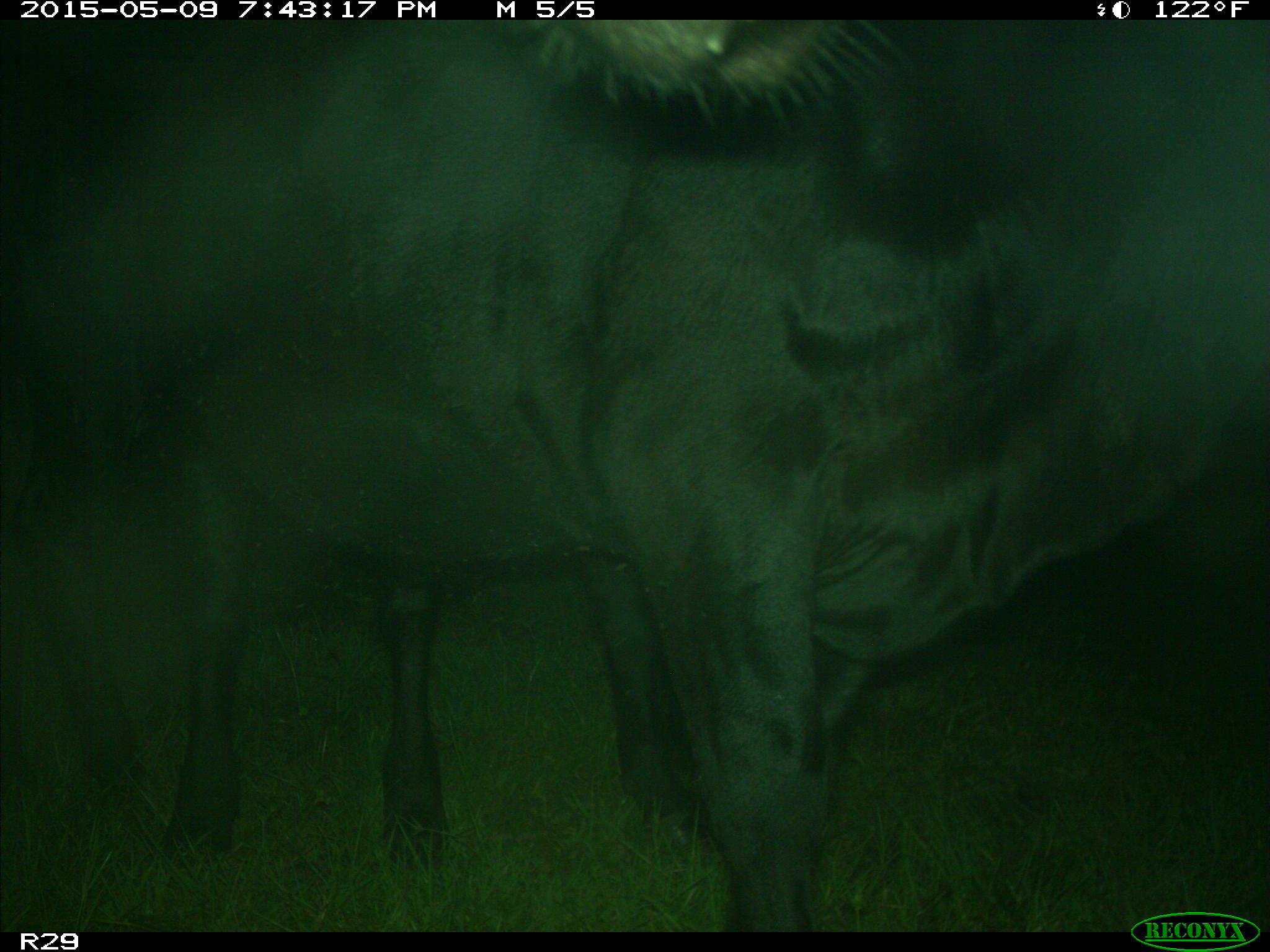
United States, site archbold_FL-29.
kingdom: Animalia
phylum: Chordata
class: Mammalia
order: Artiodactyla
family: Bovidae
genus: Bos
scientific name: Bos taurus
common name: domestic cow